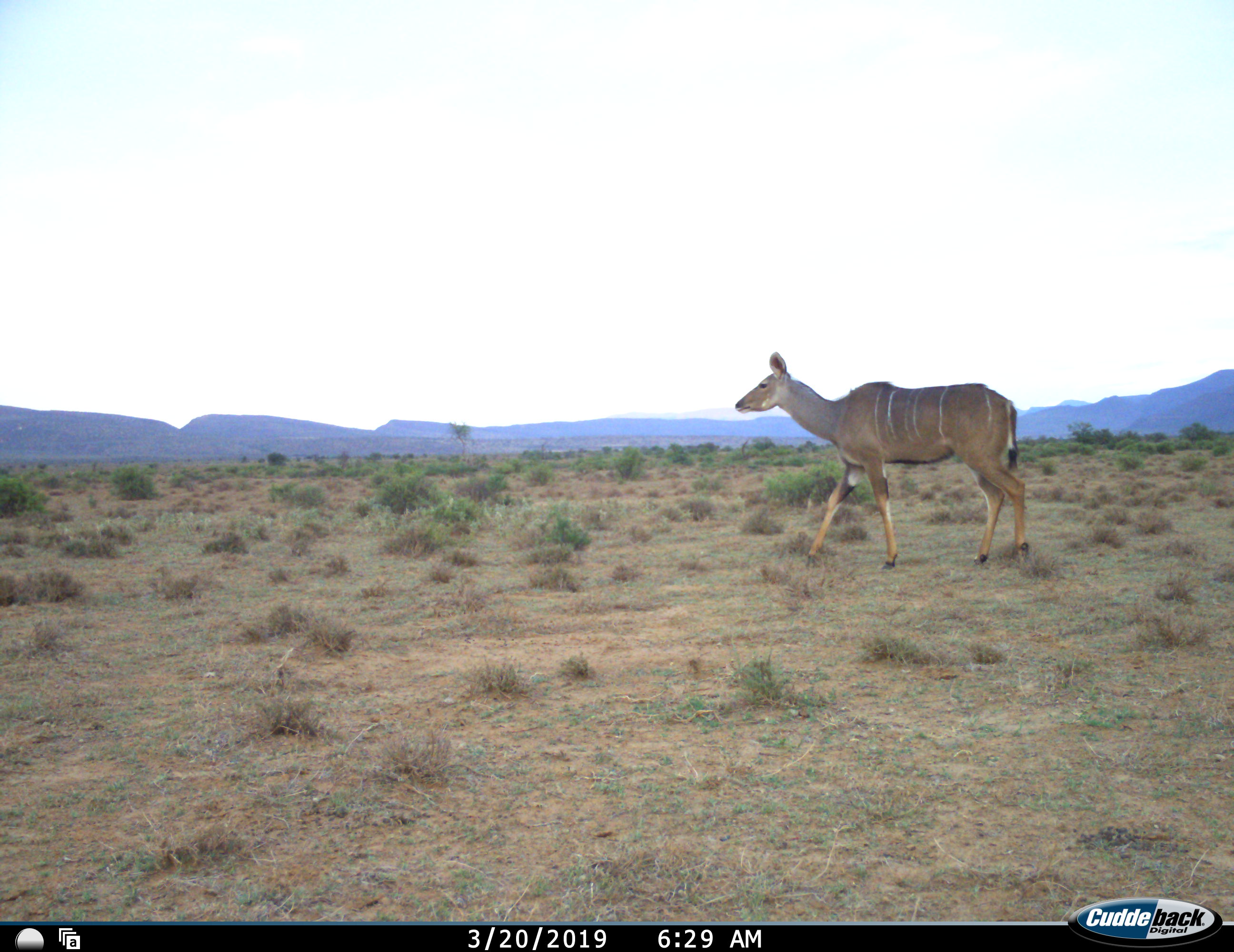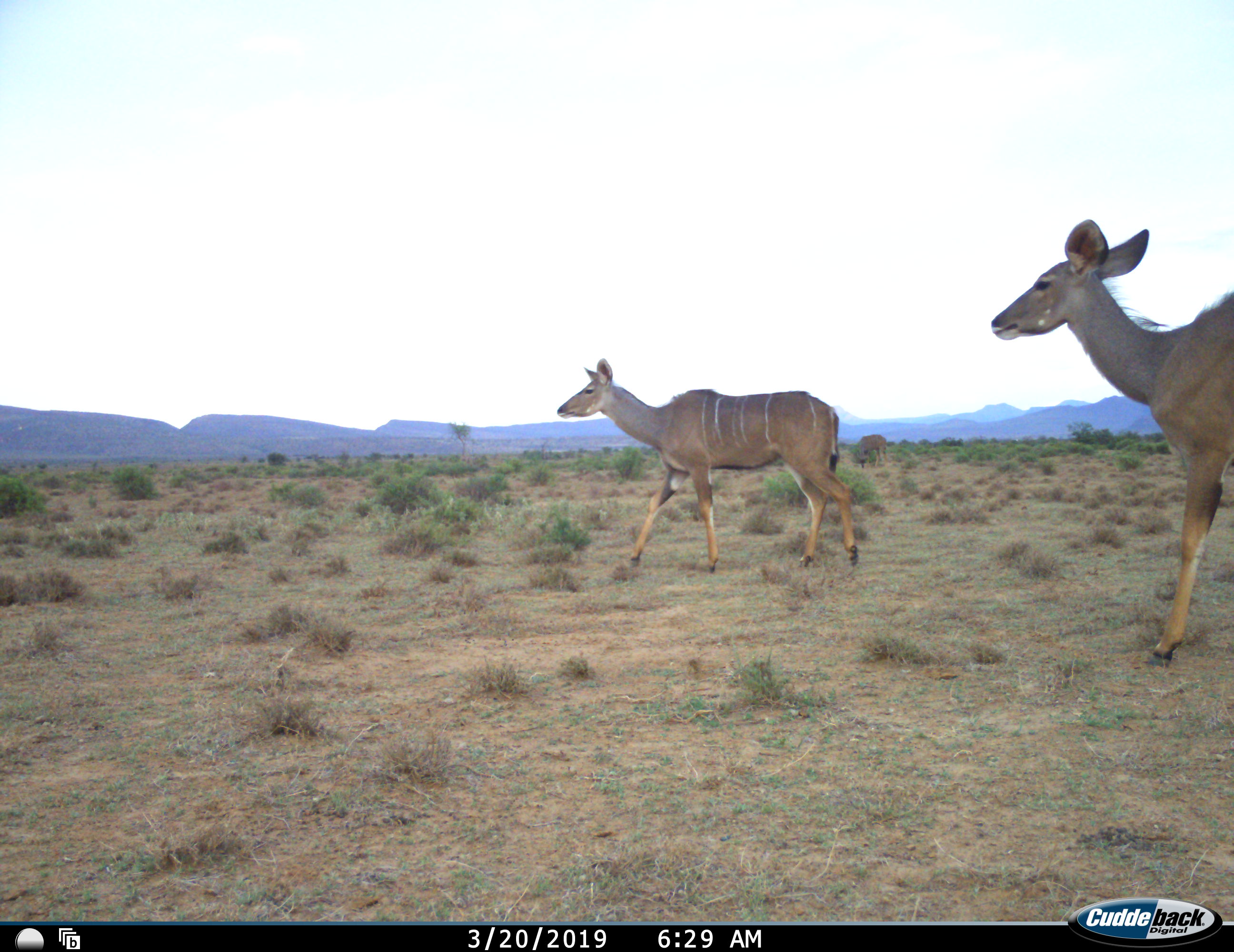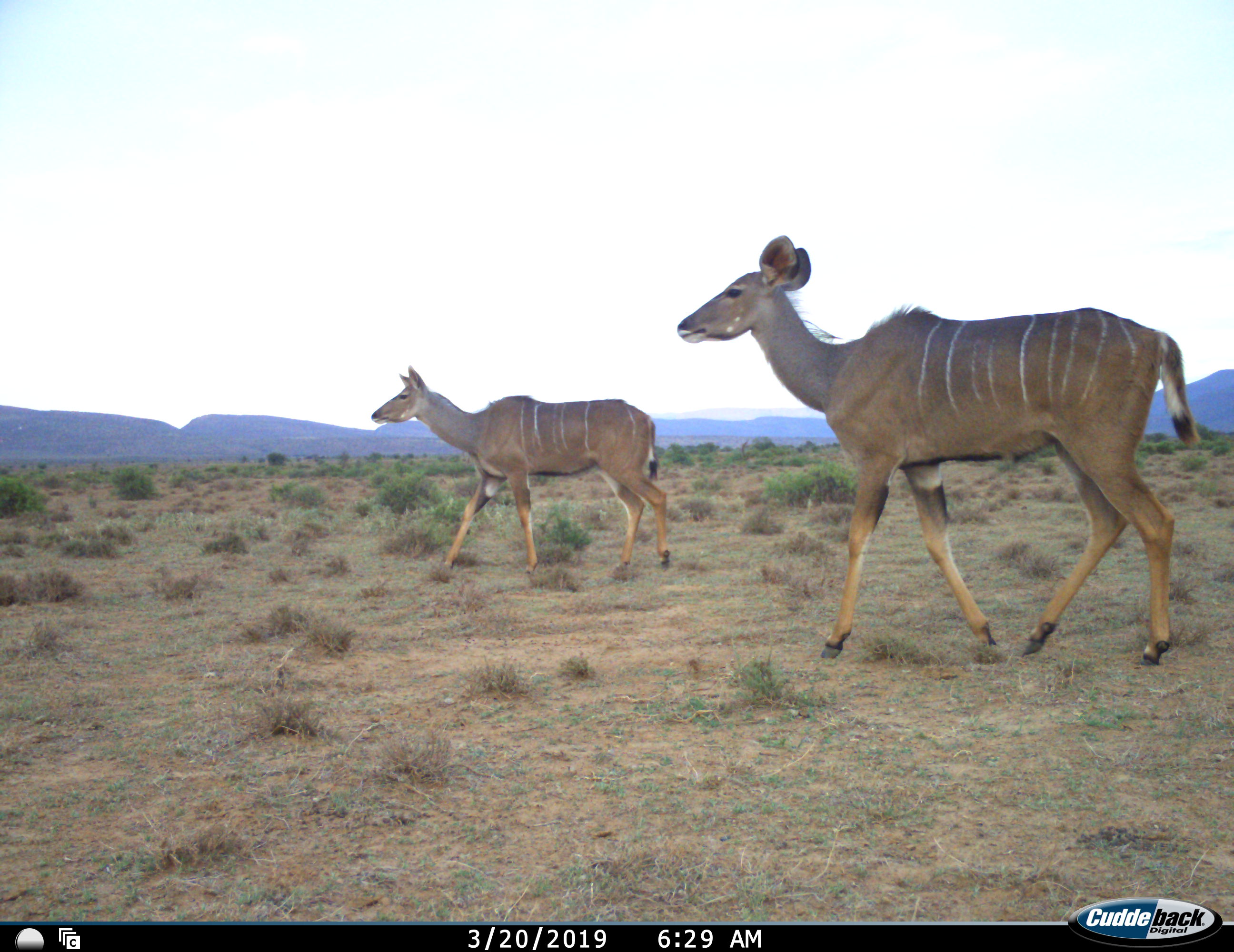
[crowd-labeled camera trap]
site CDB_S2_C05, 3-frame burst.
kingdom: Animalia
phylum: Chordata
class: Mammalia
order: Artiodactyla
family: Bovidae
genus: Tragelaphus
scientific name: Tragelaphus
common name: kudu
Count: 2.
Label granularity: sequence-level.